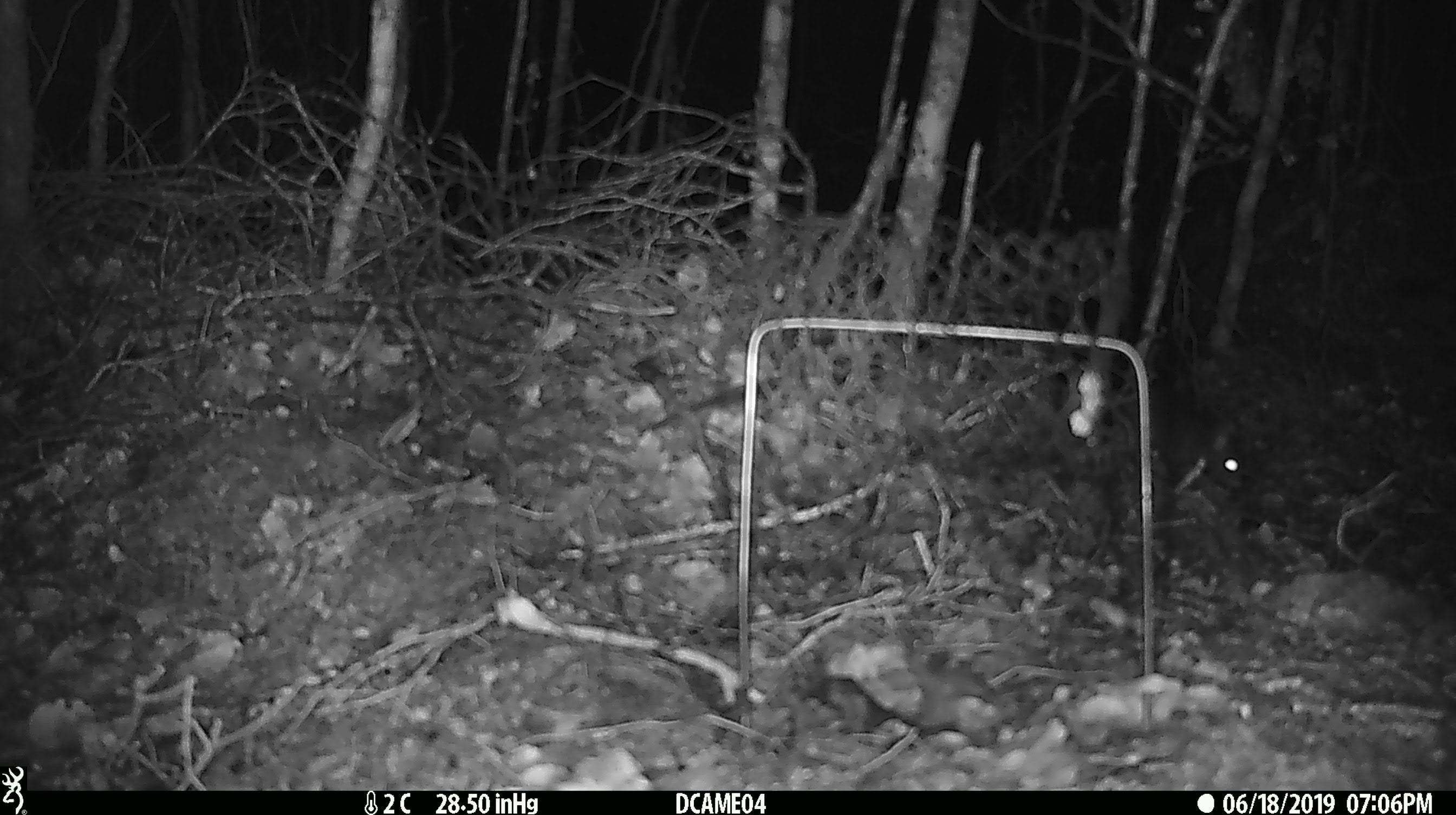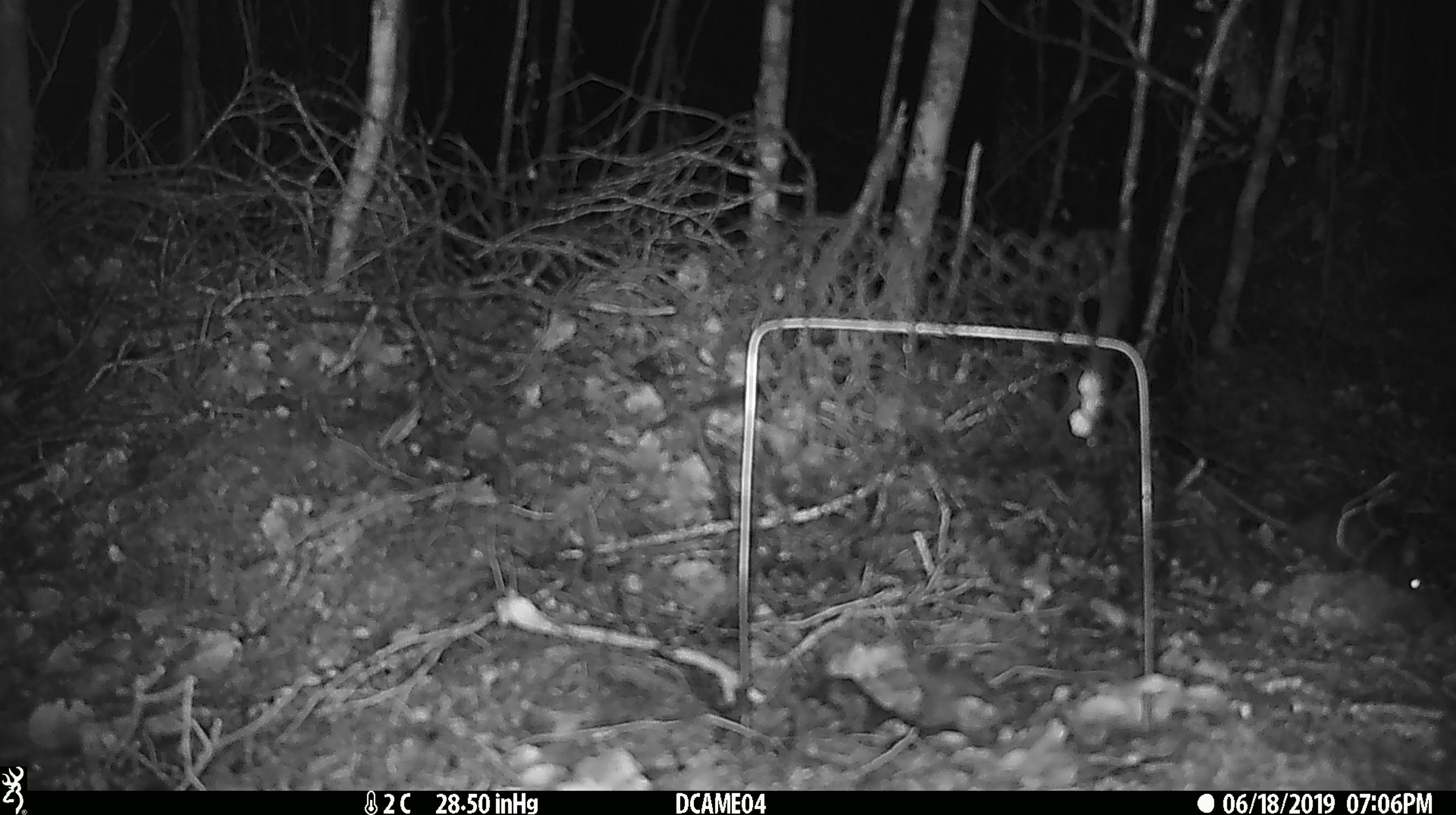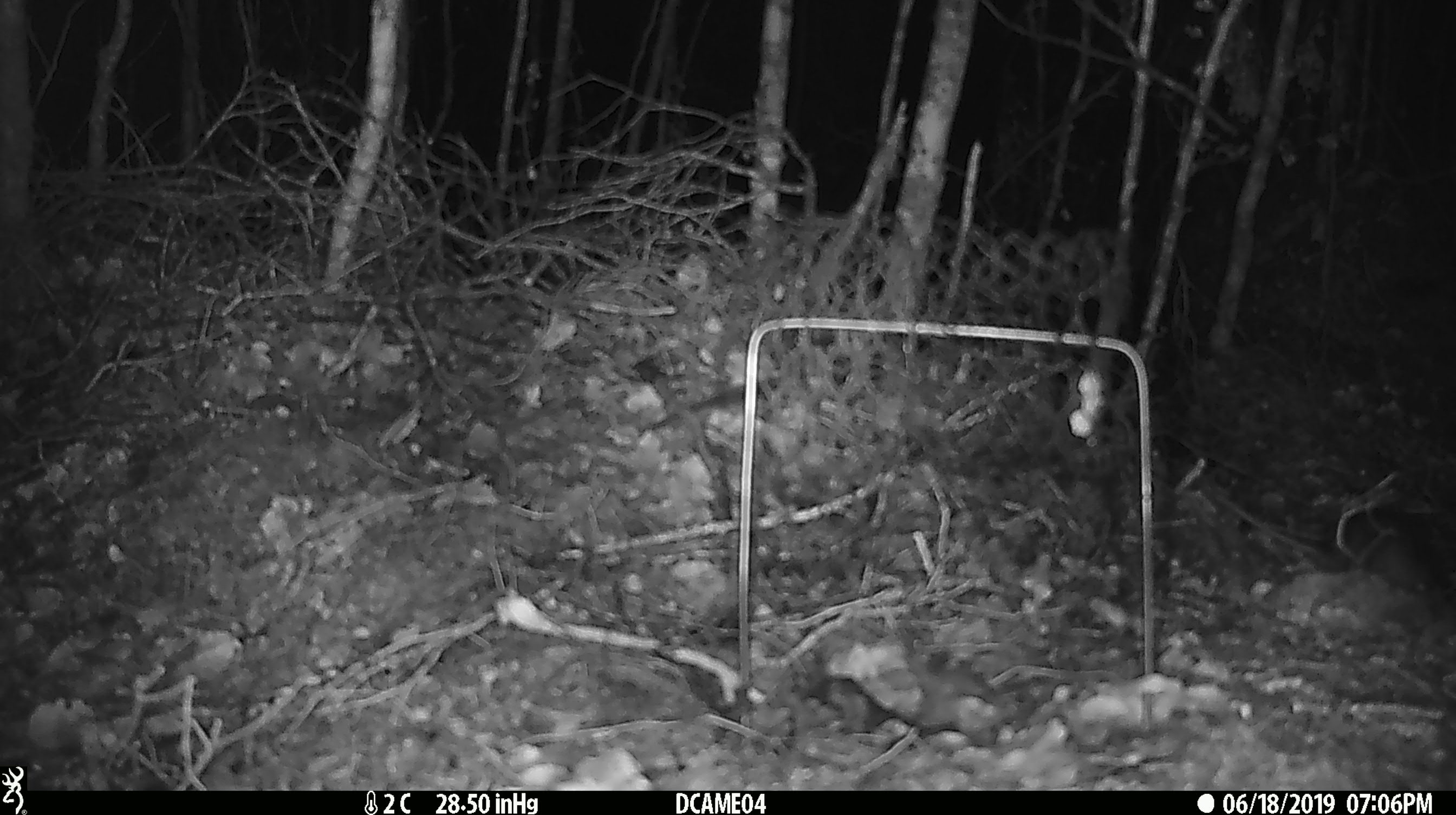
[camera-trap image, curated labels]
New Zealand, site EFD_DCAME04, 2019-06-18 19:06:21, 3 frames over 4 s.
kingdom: Animalia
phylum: Chordata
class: Mammalia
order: Rodentia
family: Muridae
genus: Mus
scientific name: Mus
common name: mouse